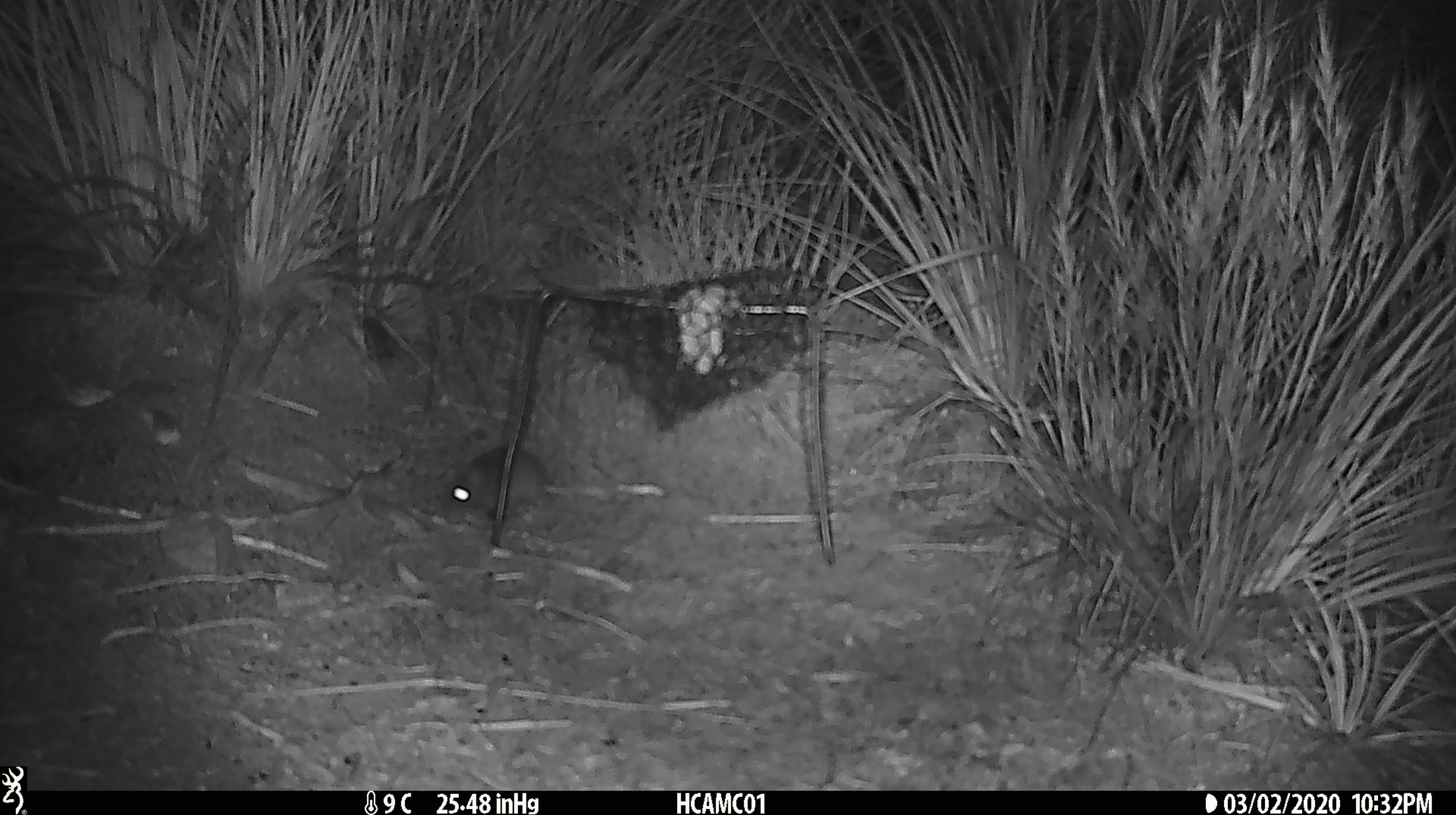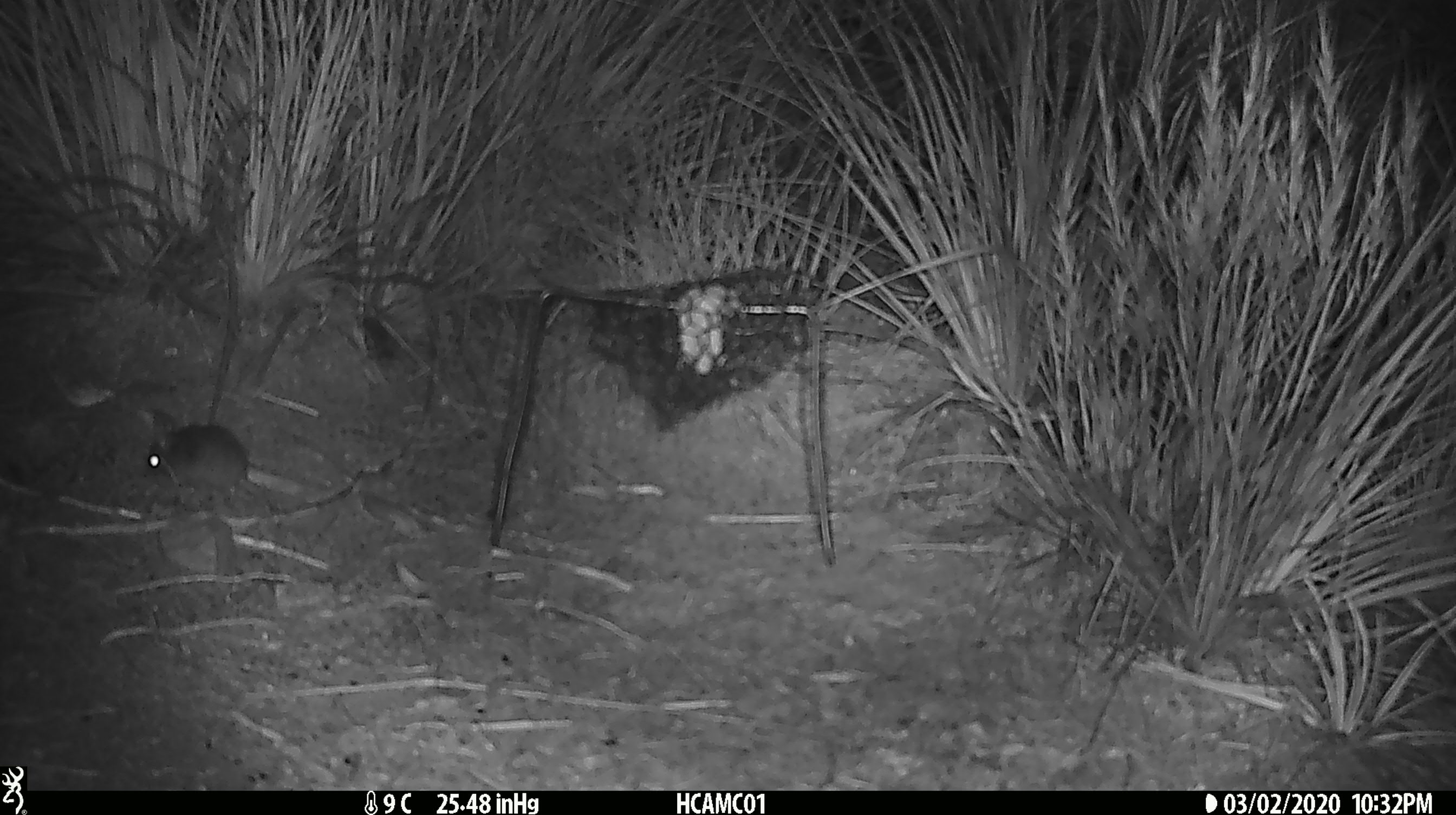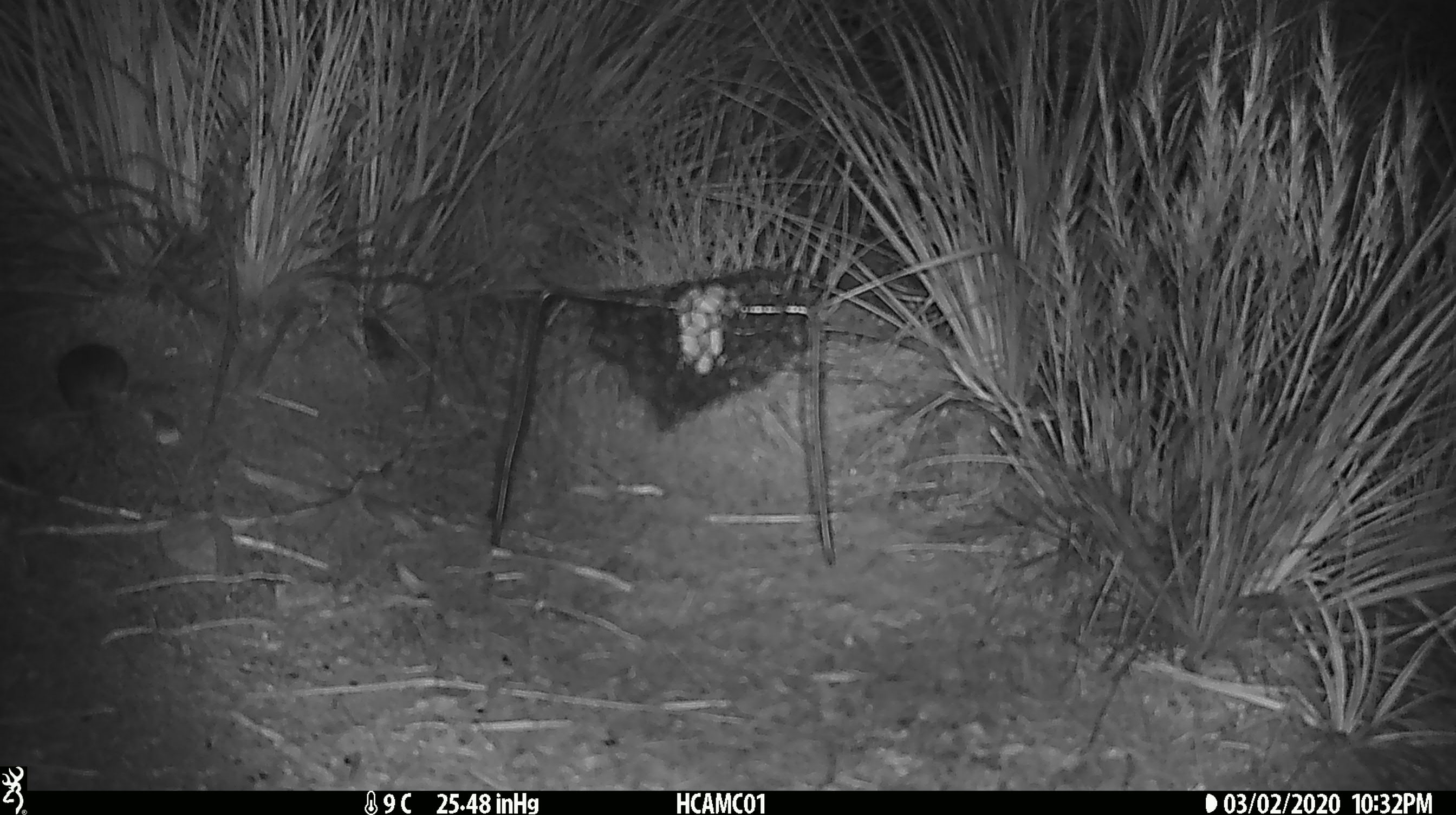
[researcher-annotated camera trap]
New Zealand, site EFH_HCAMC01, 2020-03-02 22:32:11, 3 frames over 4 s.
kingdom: Animalia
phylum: Chordata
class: Mammalia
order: Rodentia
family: Muridae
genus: Mus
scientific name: Mus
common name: mouse